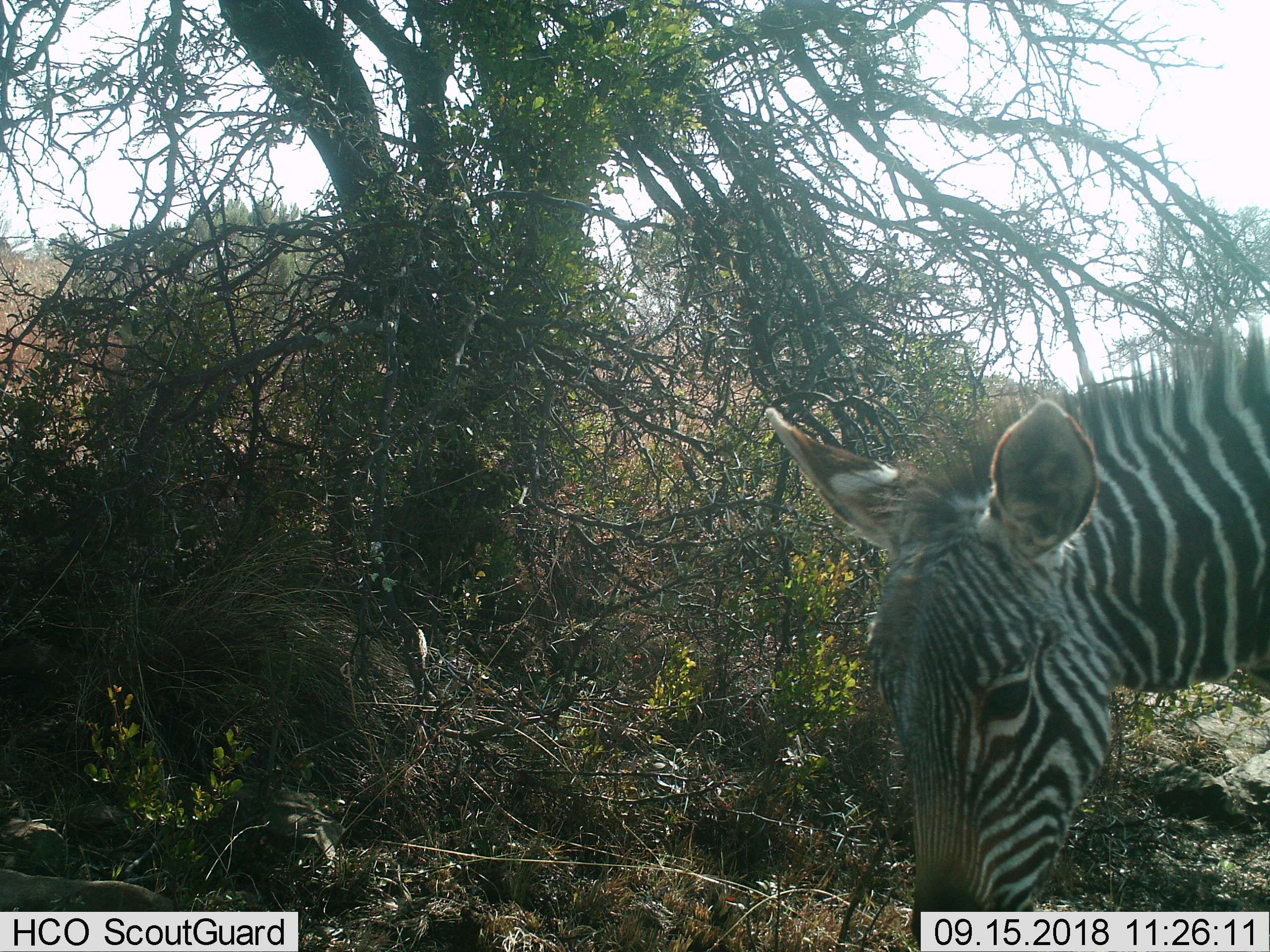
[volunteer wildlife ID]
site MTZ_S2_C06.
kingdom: Animalia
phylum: Chordata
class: Mammalia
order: Perissodactyla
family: Equidae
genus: Equus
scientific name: Equus zebra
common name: mountain zebra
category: zebramountain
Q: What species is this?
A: Zebramountain (mountain zebra) (Equus zebra).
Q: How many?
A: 1.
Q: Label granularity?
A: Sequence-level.